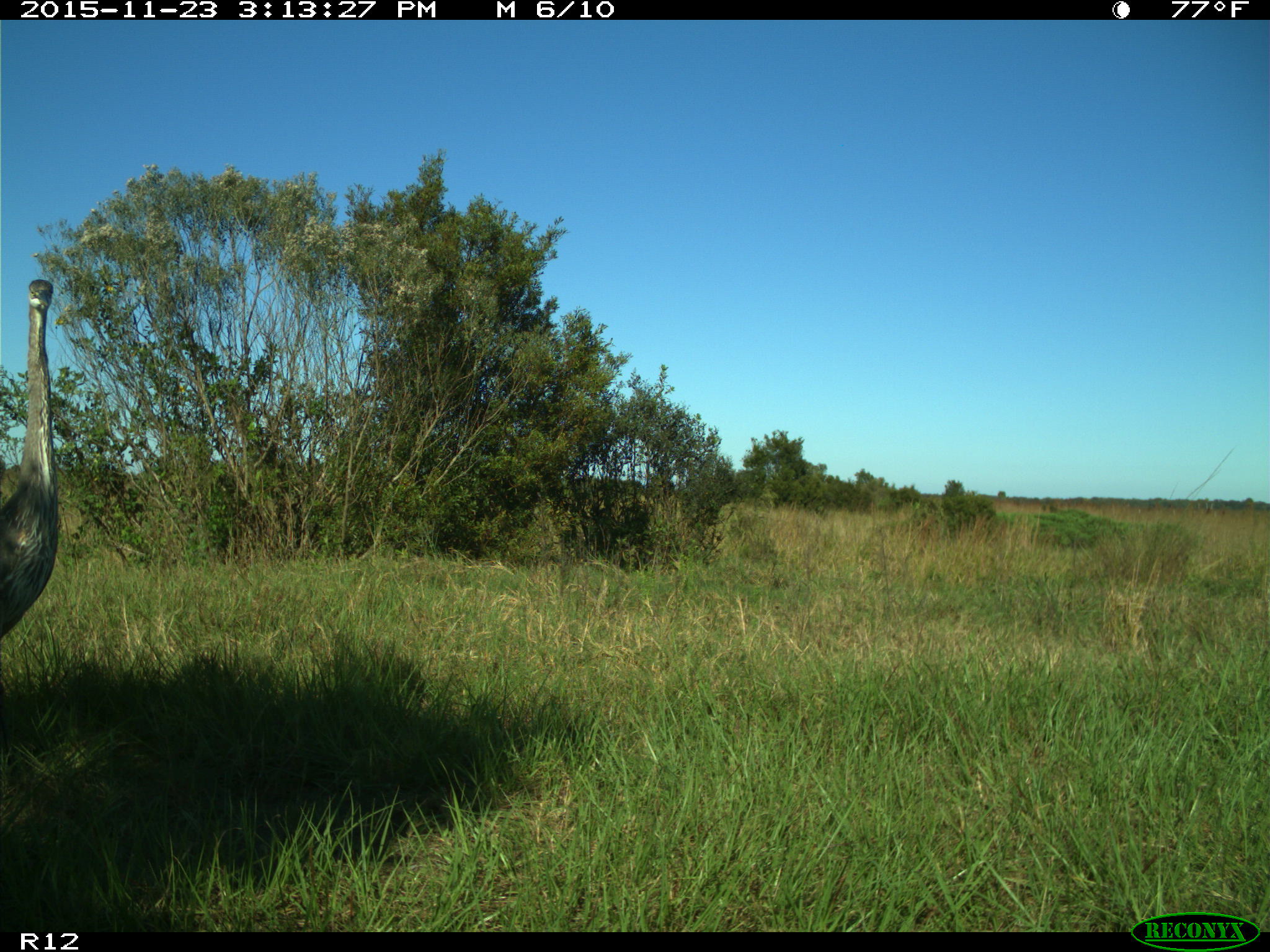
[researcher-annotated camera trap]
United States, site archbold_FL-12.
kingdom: Animalia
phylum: Chordata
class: Aves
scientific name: Aves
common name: birds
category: unidentified bird